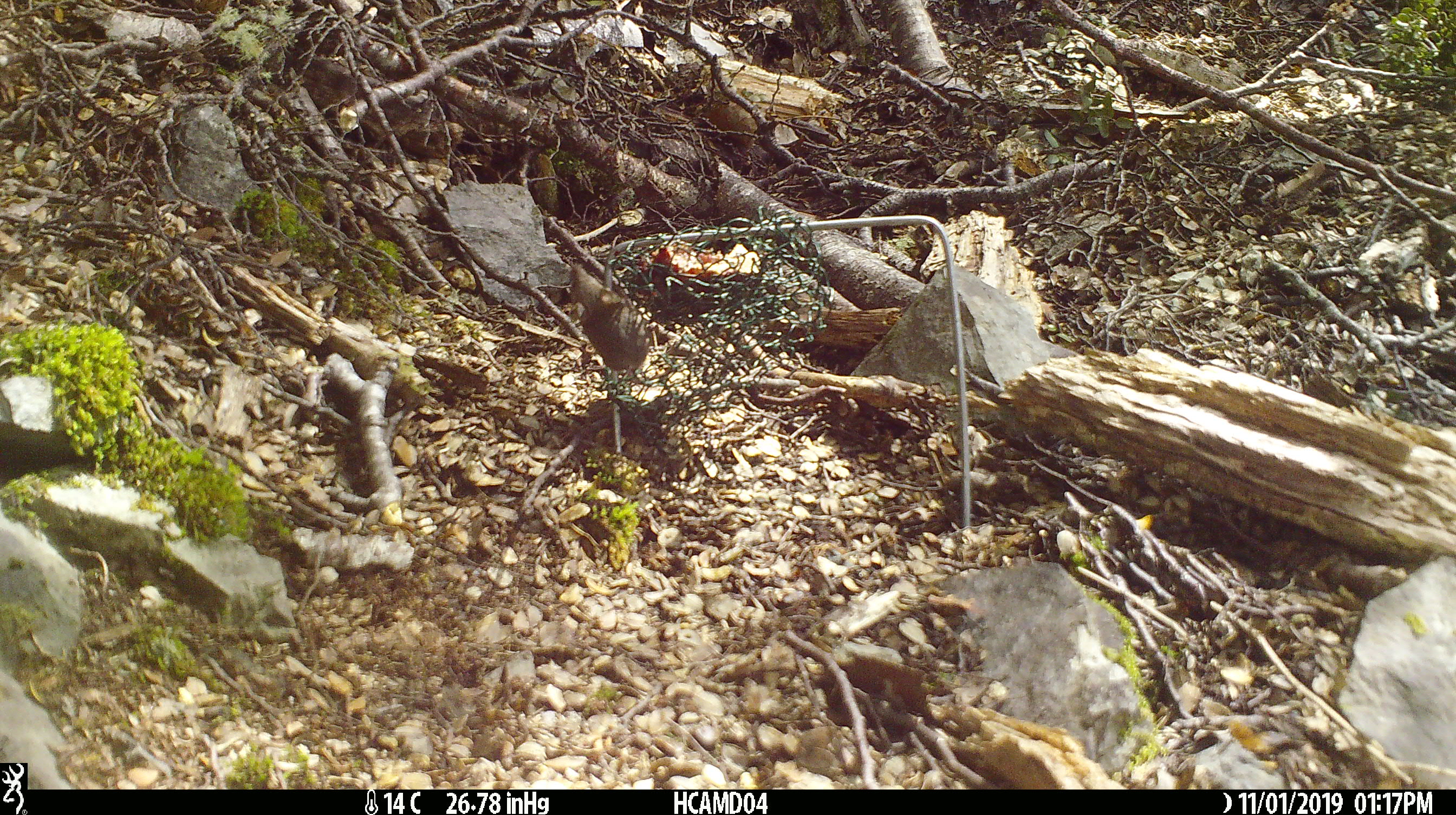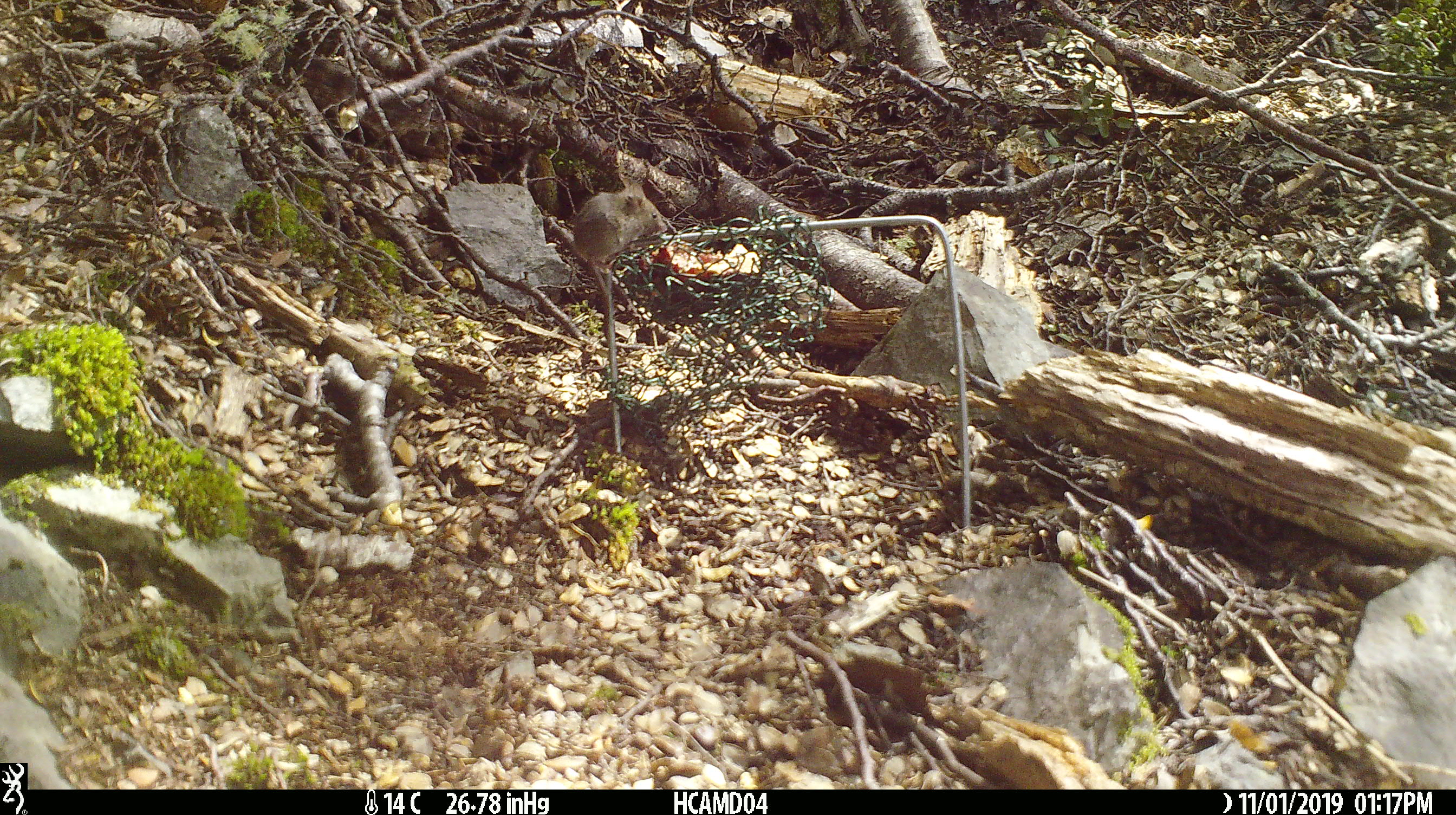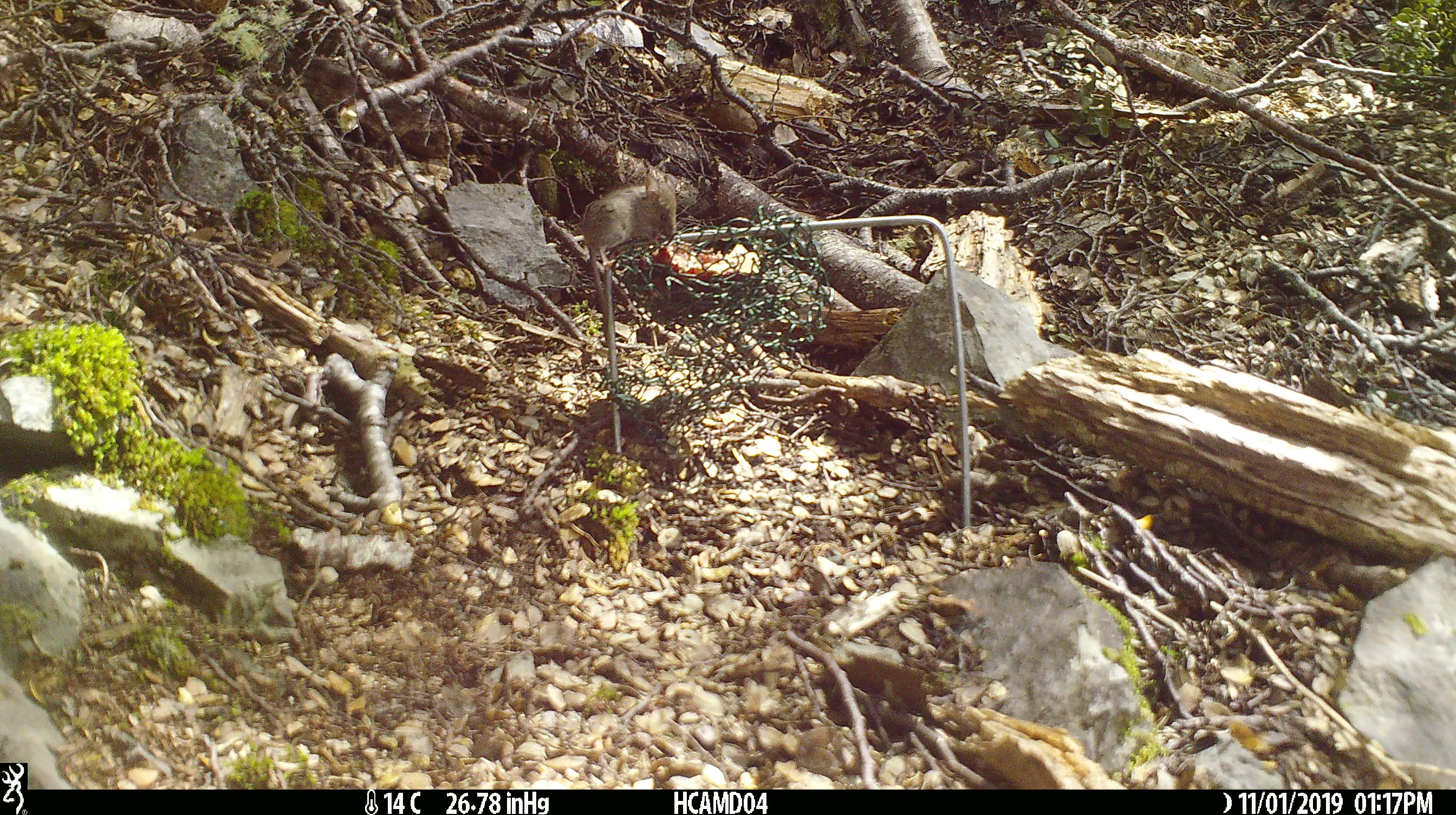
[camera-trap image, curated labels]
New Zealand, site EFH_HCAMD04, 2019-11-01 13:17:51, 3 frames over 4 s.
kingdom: Animalia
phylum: Chordata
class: Mammalia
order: Rodentia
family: Muridae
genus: Mus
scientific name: Mus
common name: mouse